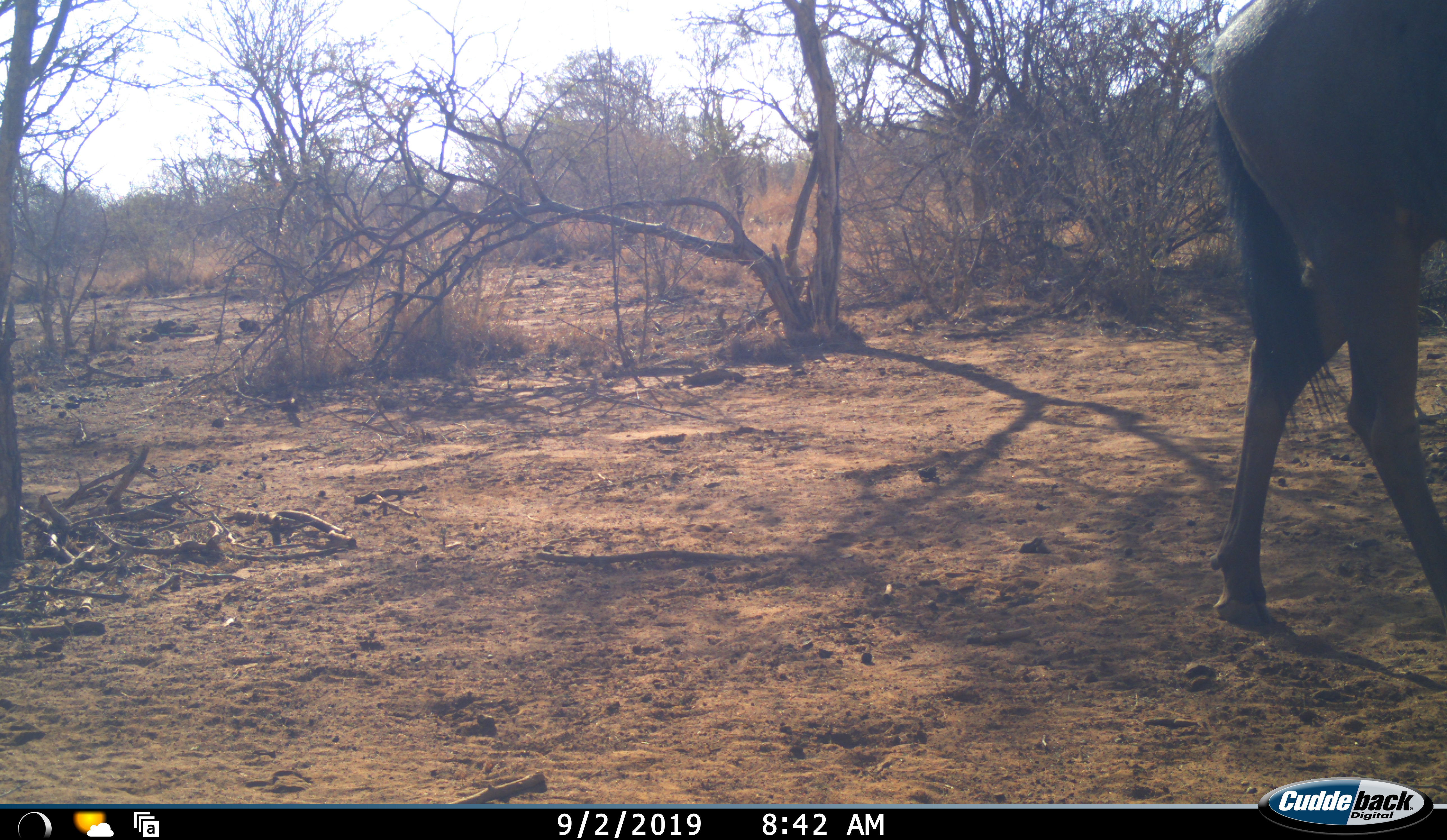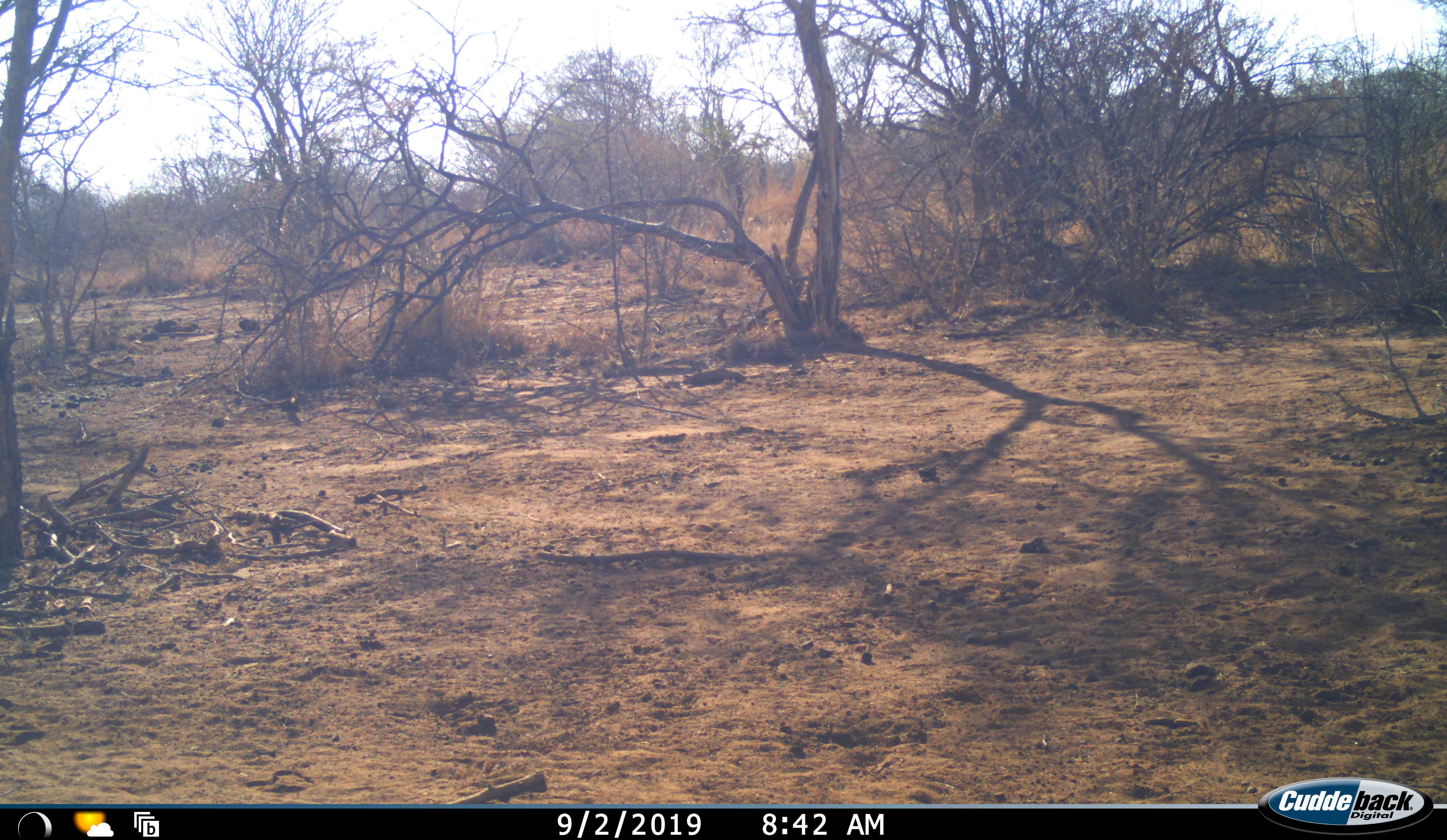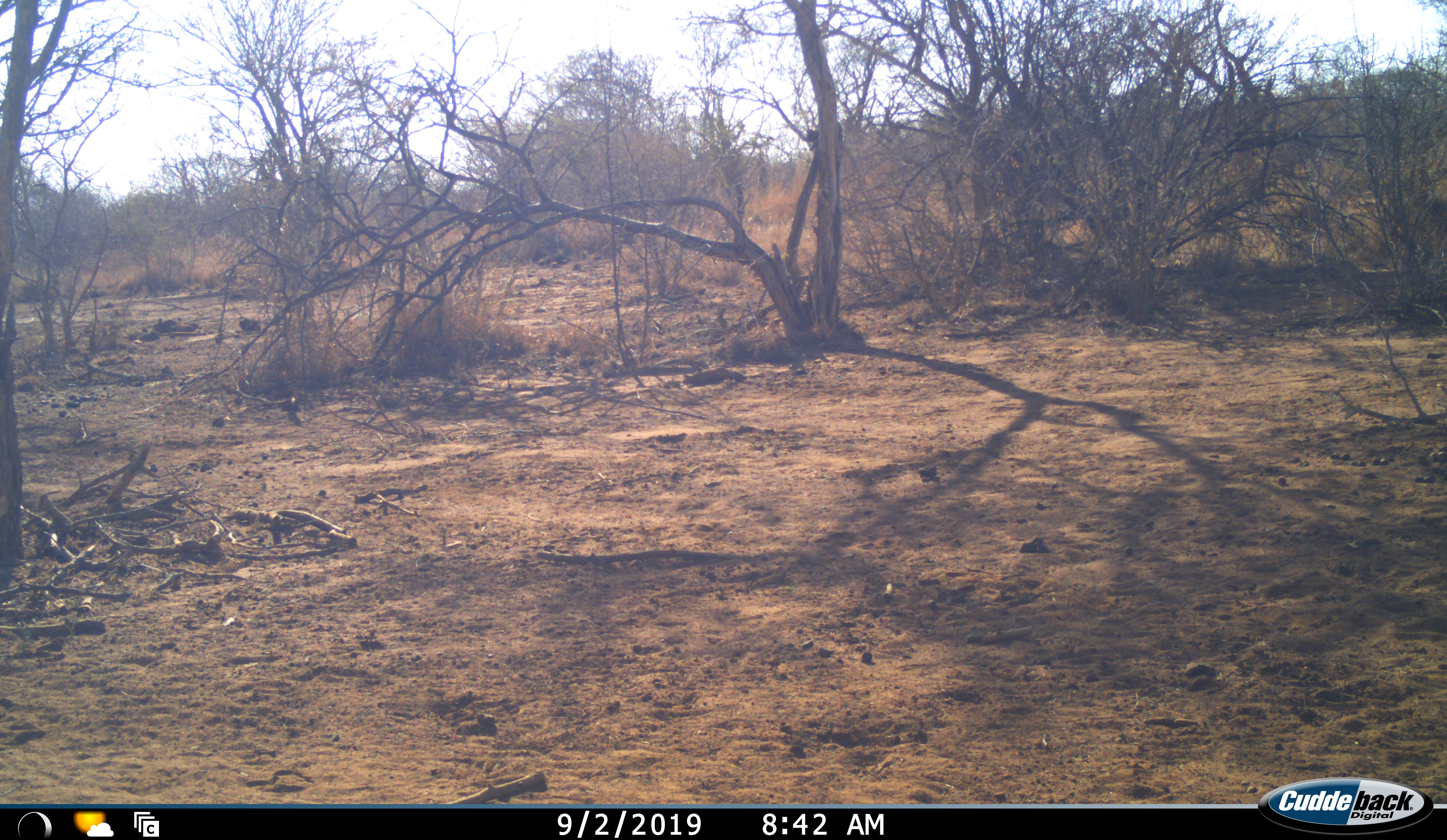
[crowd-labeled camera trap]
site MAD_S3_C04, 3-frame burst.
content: unidentified animal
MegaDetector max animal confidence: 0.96